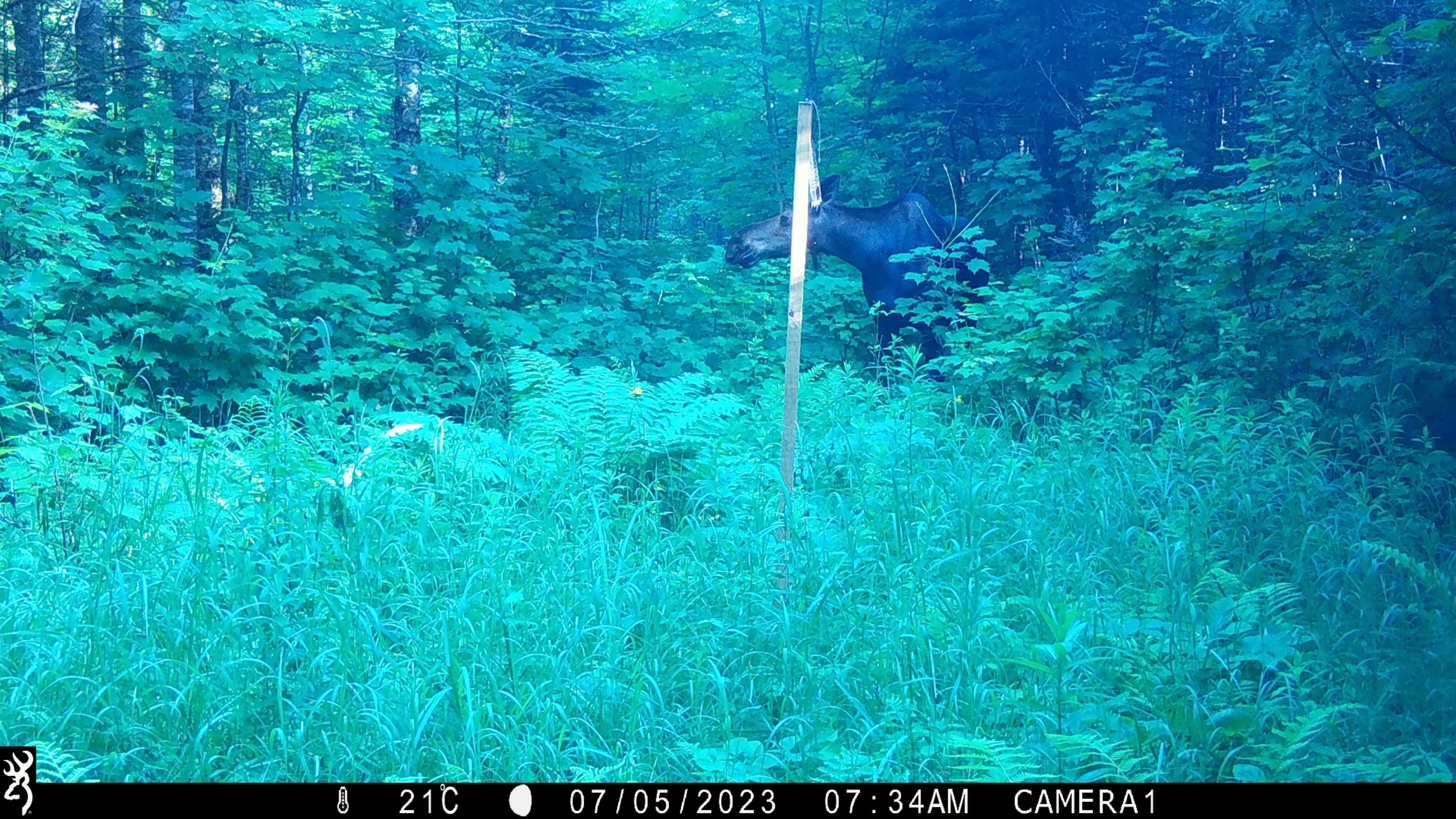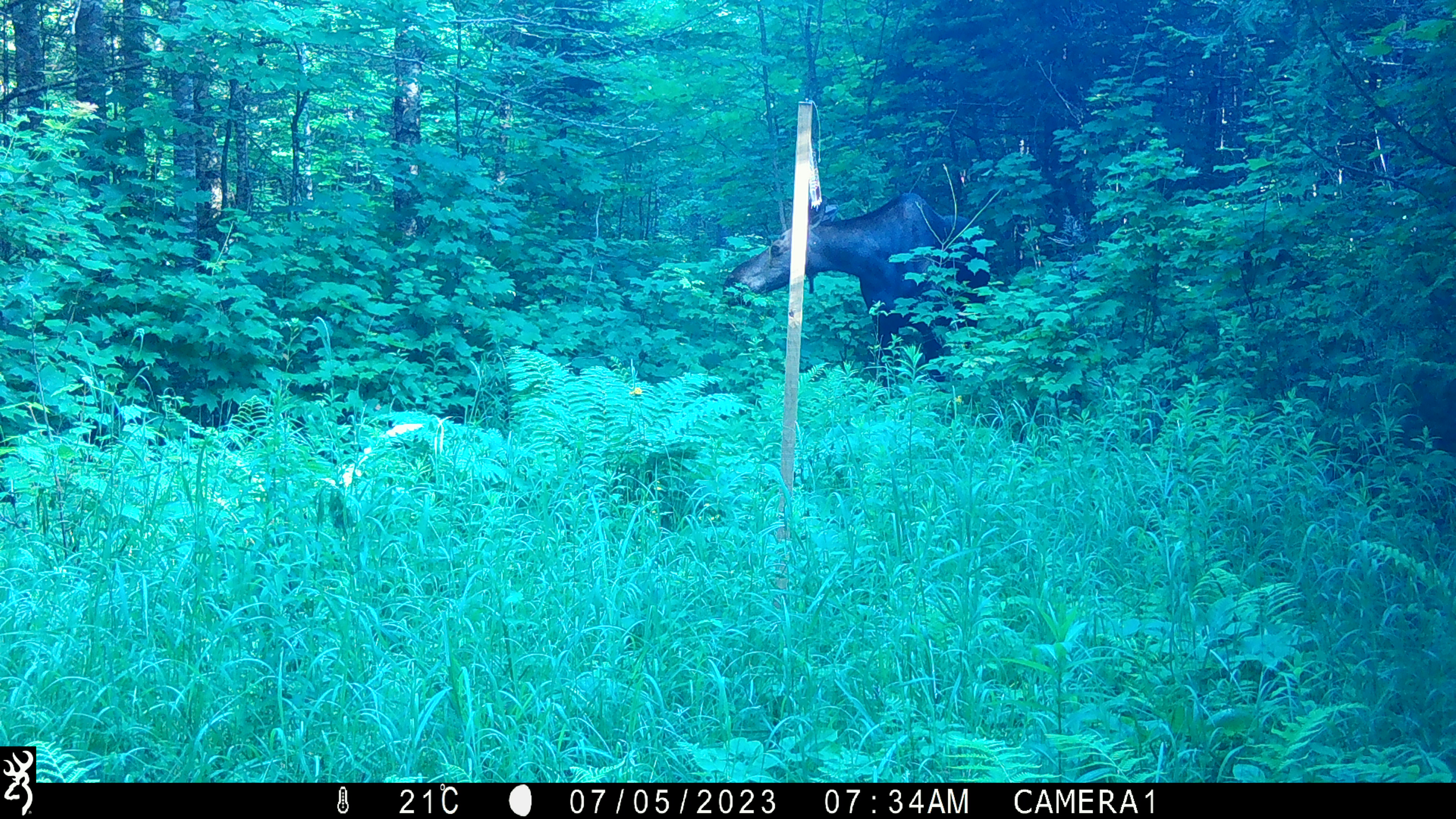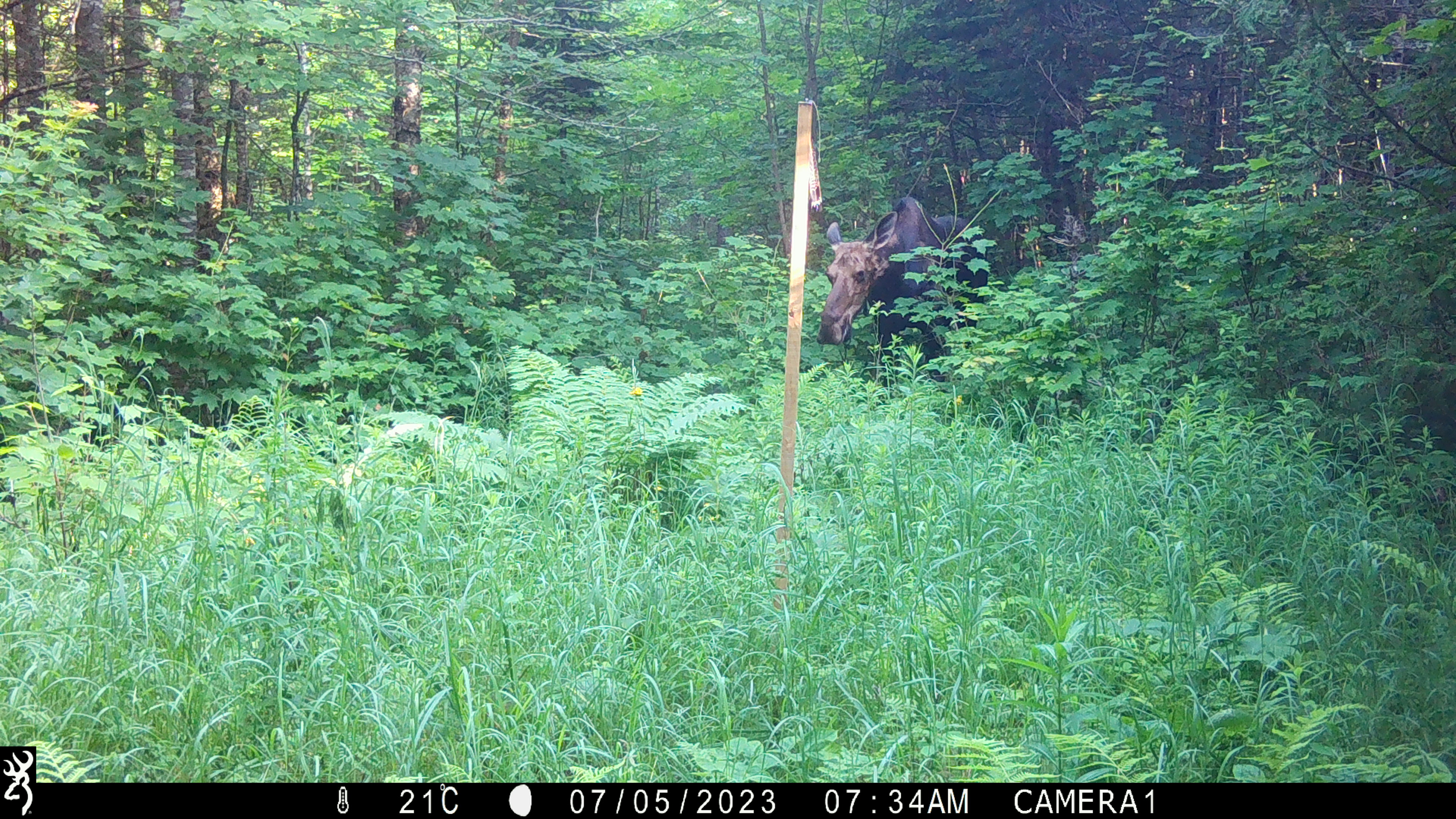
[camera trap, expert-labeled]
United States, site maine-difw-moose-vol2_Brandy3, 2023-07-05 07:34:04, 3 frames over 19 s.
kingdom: Animalia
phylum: Chordata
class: Mammalia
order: Artiodactyla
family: Cervidae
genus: Alces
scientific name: Alces alces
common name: moose